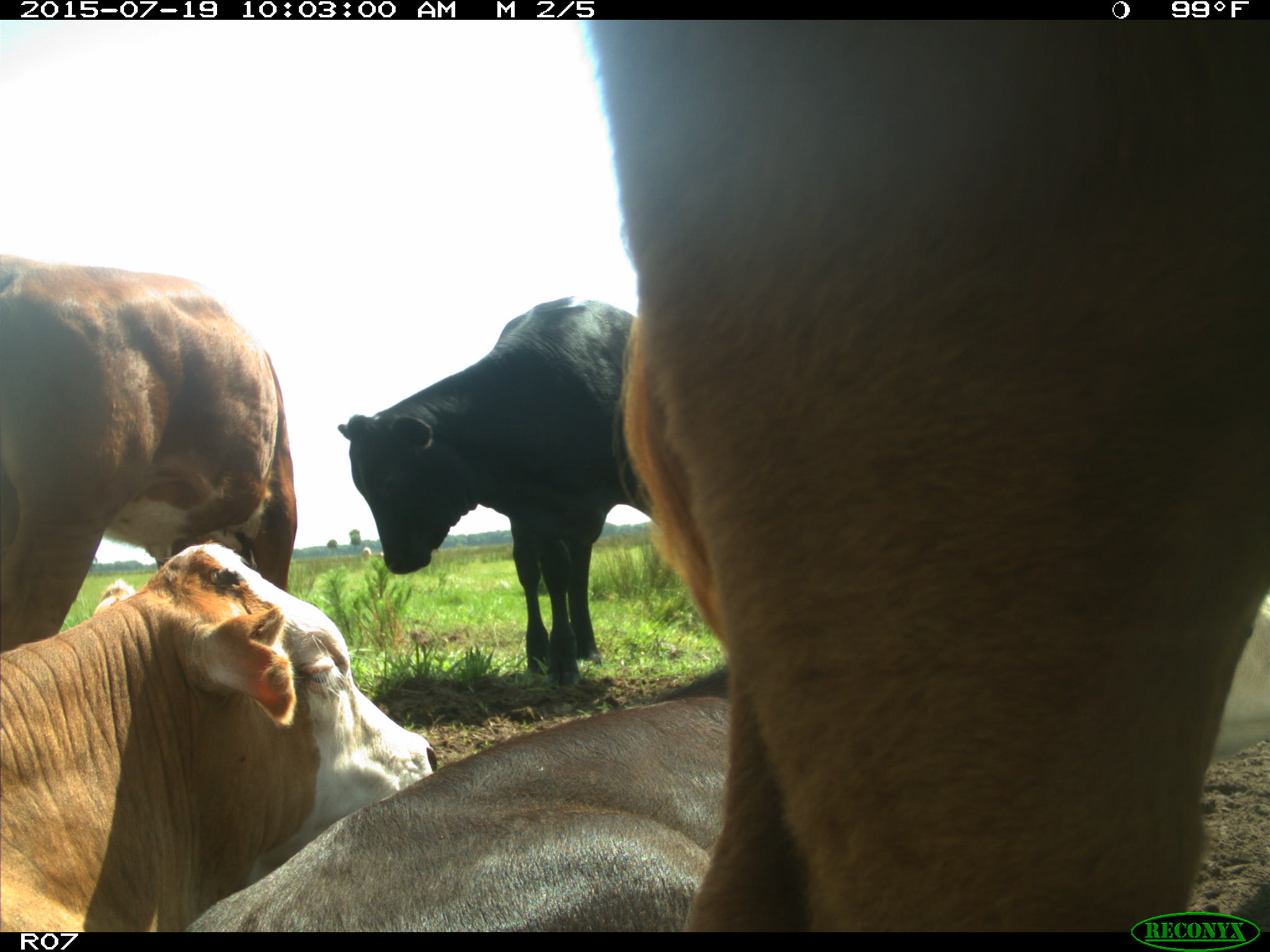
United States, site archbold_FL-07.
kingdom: Animalia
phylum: Chordata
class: Mammalia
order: Artiodactyla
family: Bovidae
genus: Bos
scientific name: Bos taurus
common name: domestic cow